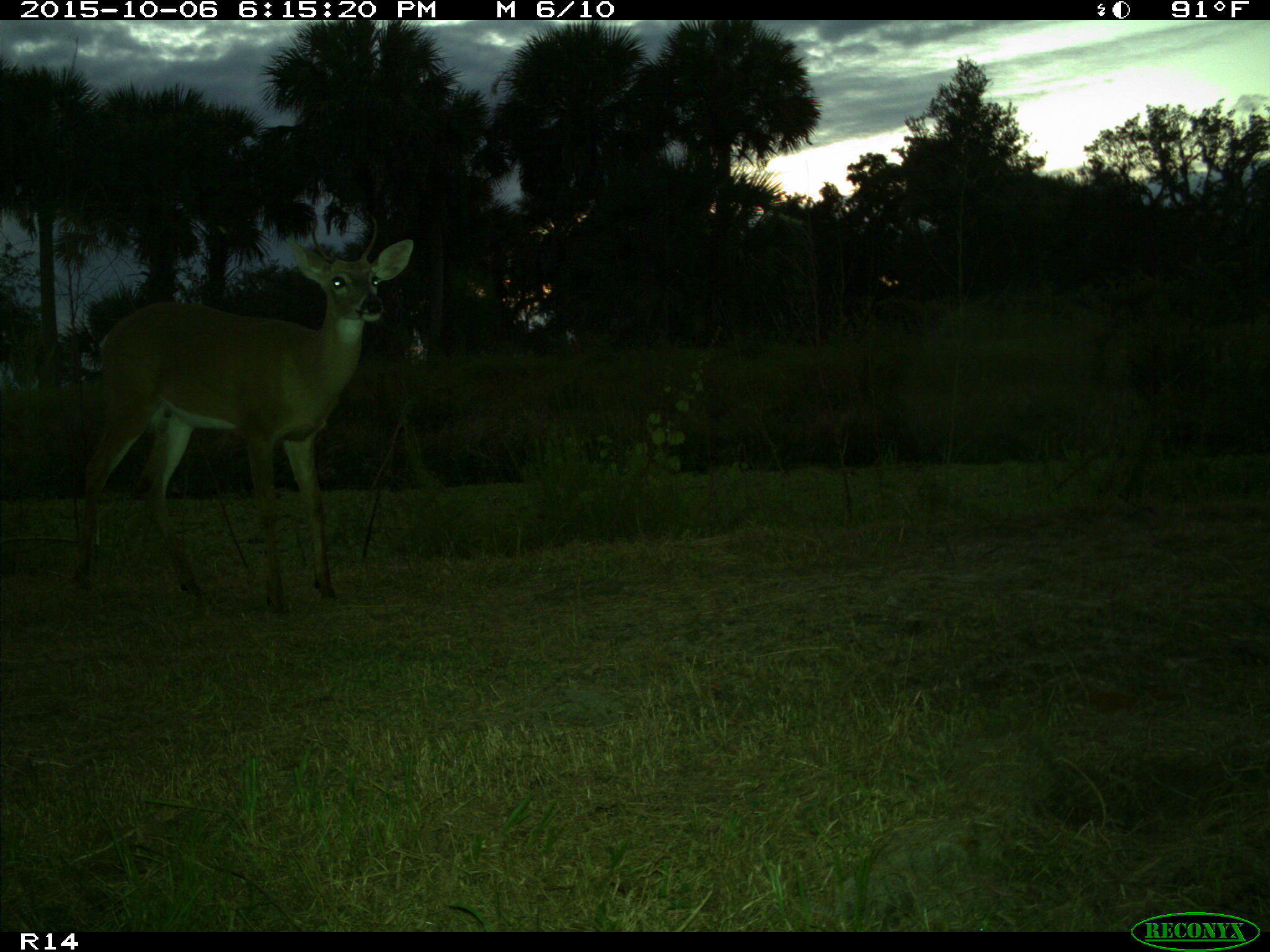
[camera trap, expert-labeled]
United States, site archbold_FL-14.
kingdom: Animalia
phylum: Chordata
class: Mammalia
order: Artiodactyla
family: Cervidae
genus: Odocoileus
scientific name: Odocoileus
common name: deer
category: unidentified deer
Unidentified deer (deer) (Odocoileus).